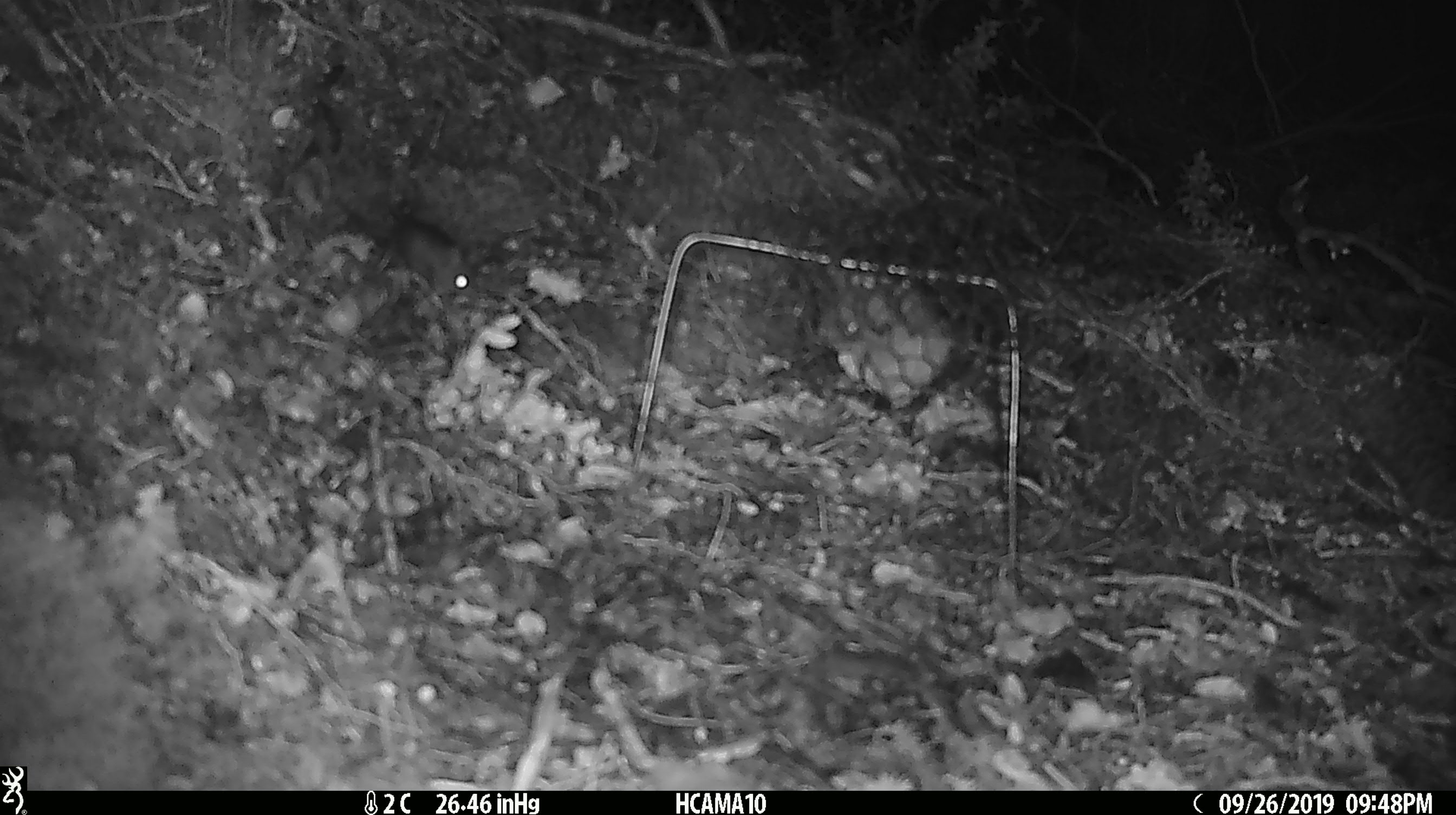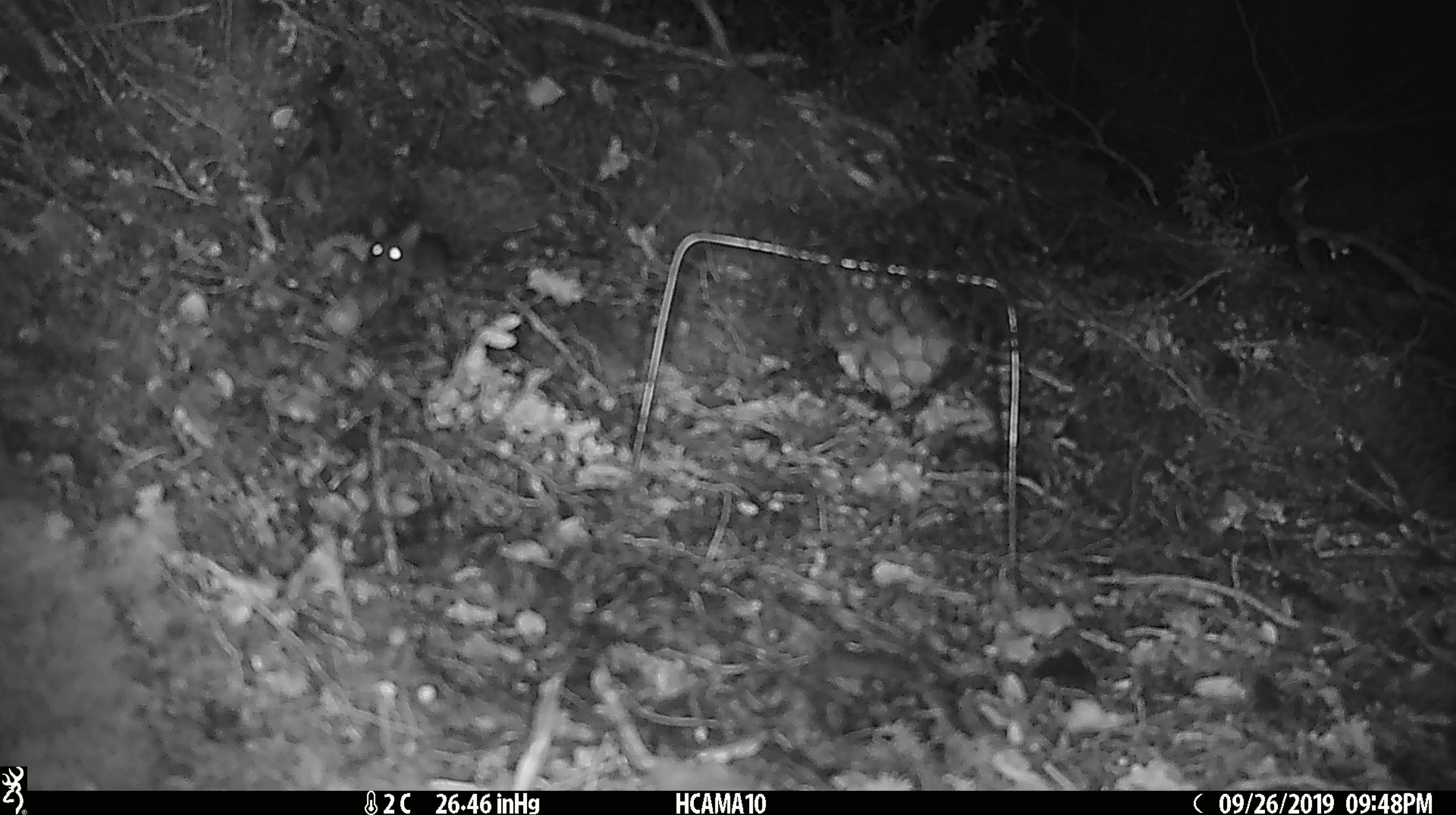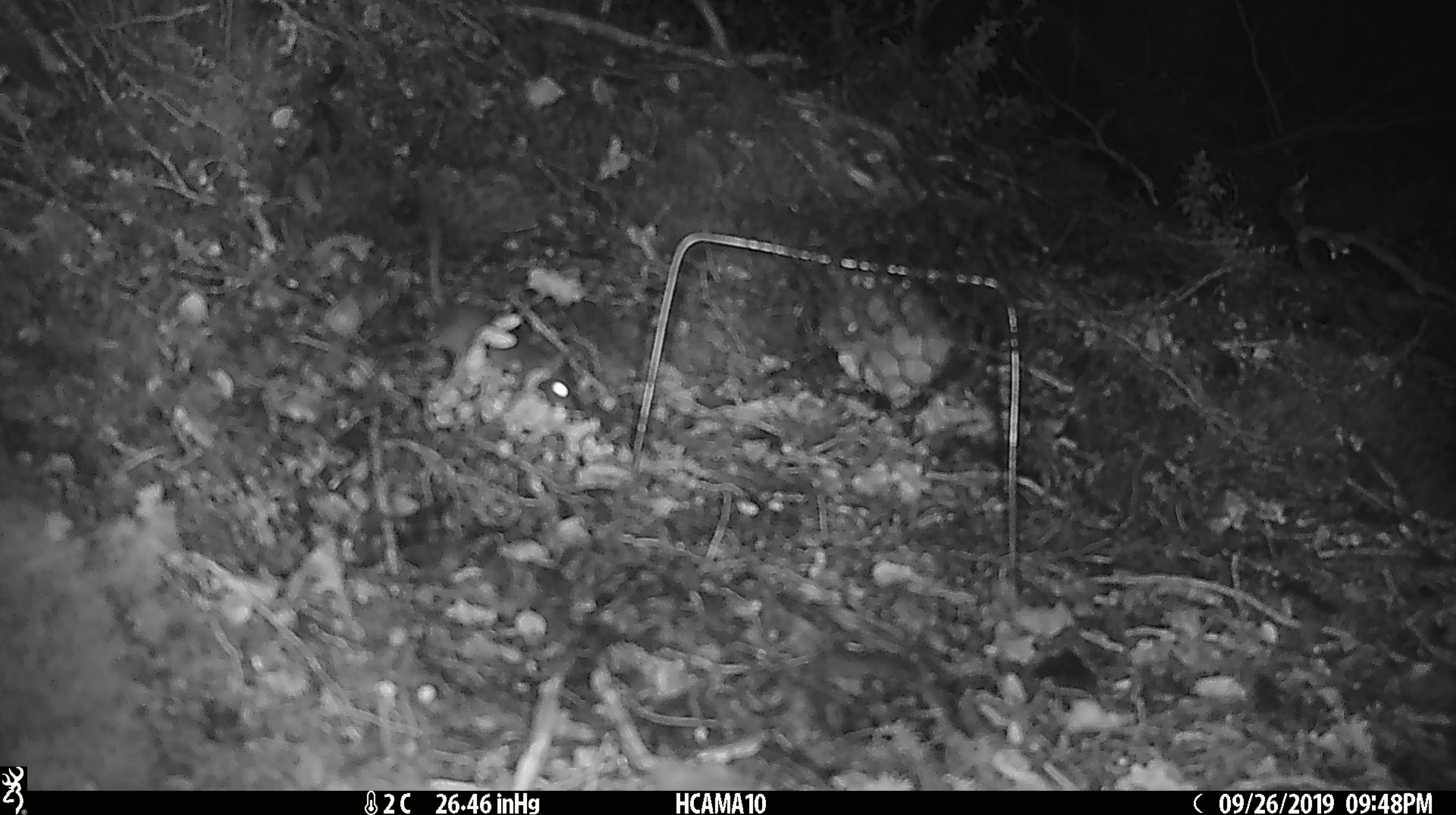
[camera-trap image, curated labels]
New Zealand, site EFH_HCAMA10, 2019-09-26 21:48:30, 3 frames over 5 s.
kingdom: Animalia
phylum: Chordata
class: Mammalia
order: Rodentia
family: Muridae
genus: Mus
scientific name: Mus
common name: mouse